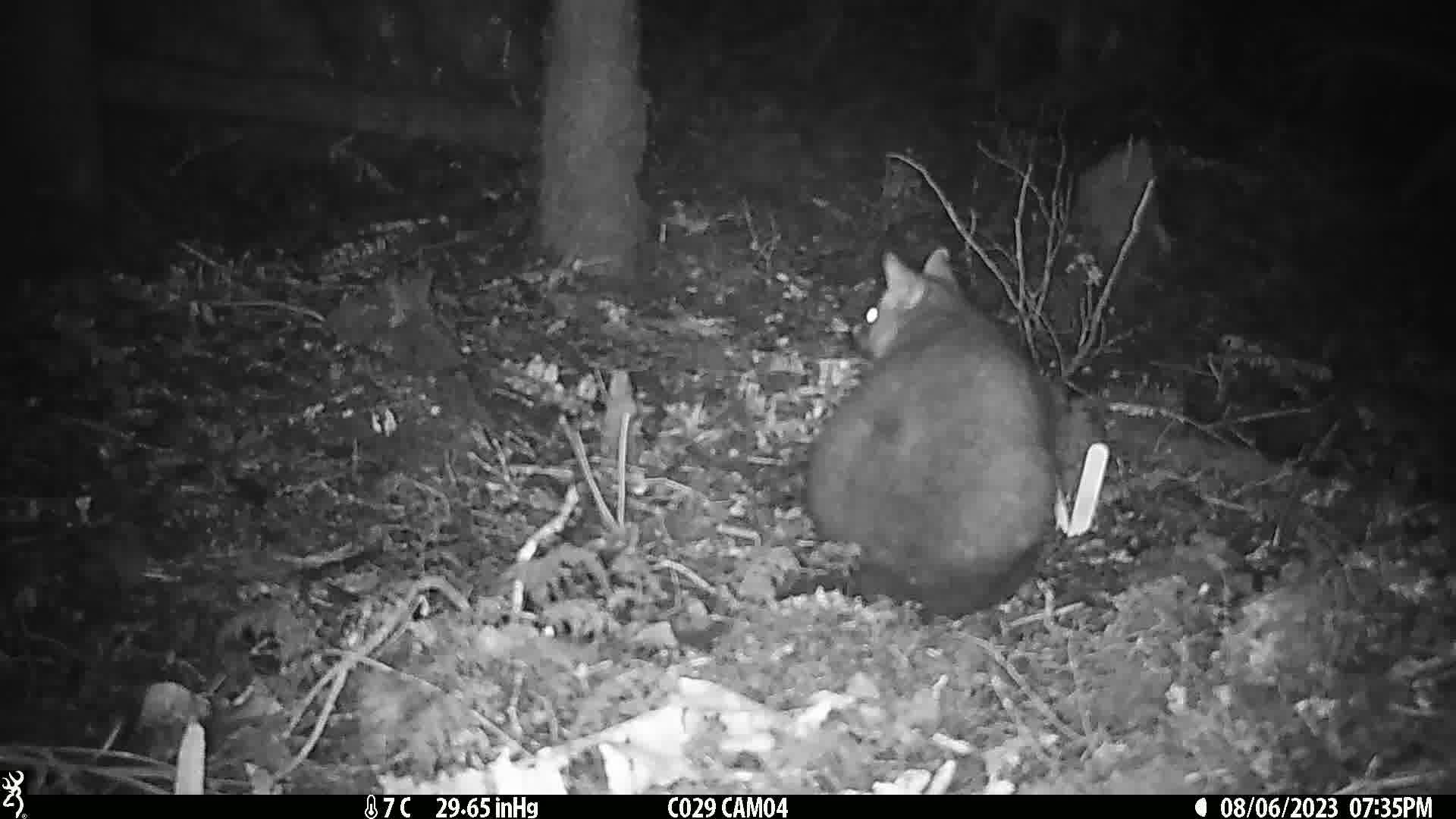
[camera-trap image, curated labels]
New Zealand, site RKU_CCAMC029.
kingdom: Animalia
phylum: Chordata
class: Mammalia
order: Diprotodontia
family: Phalangeridae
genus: Trichosurus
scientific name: Trichosurus vulpecula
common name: common brushtail possum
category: possum